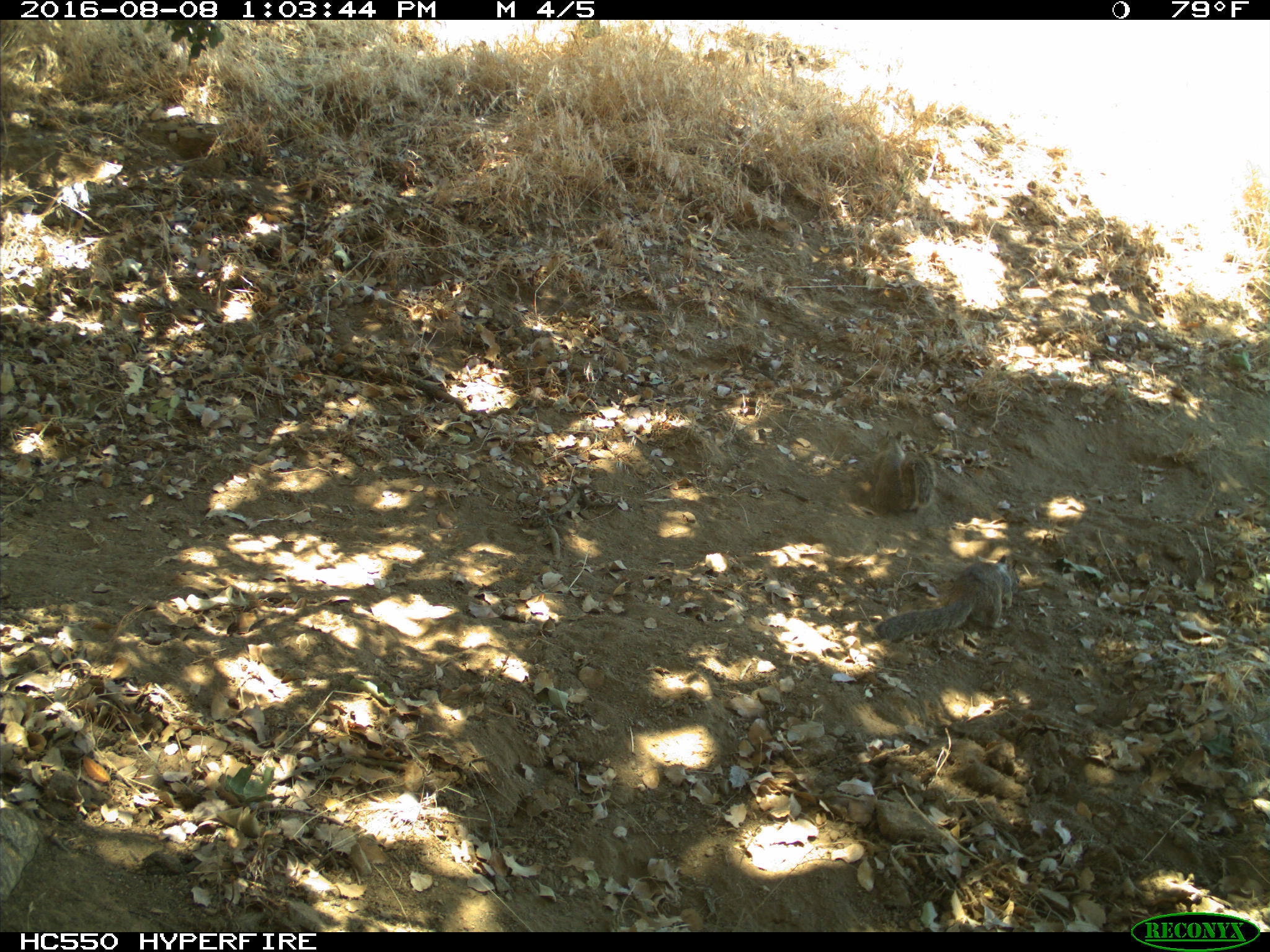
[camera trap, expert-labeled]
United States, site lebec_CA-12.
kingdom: Animalia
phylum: Chordata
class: Mammalia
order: Rodentia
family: Sciuridae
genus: Otospermophilus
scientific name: Otospermophilus beecheyi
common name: california ground squirrel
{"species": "Otospermophilus beecheyi (california ground squirrel)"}